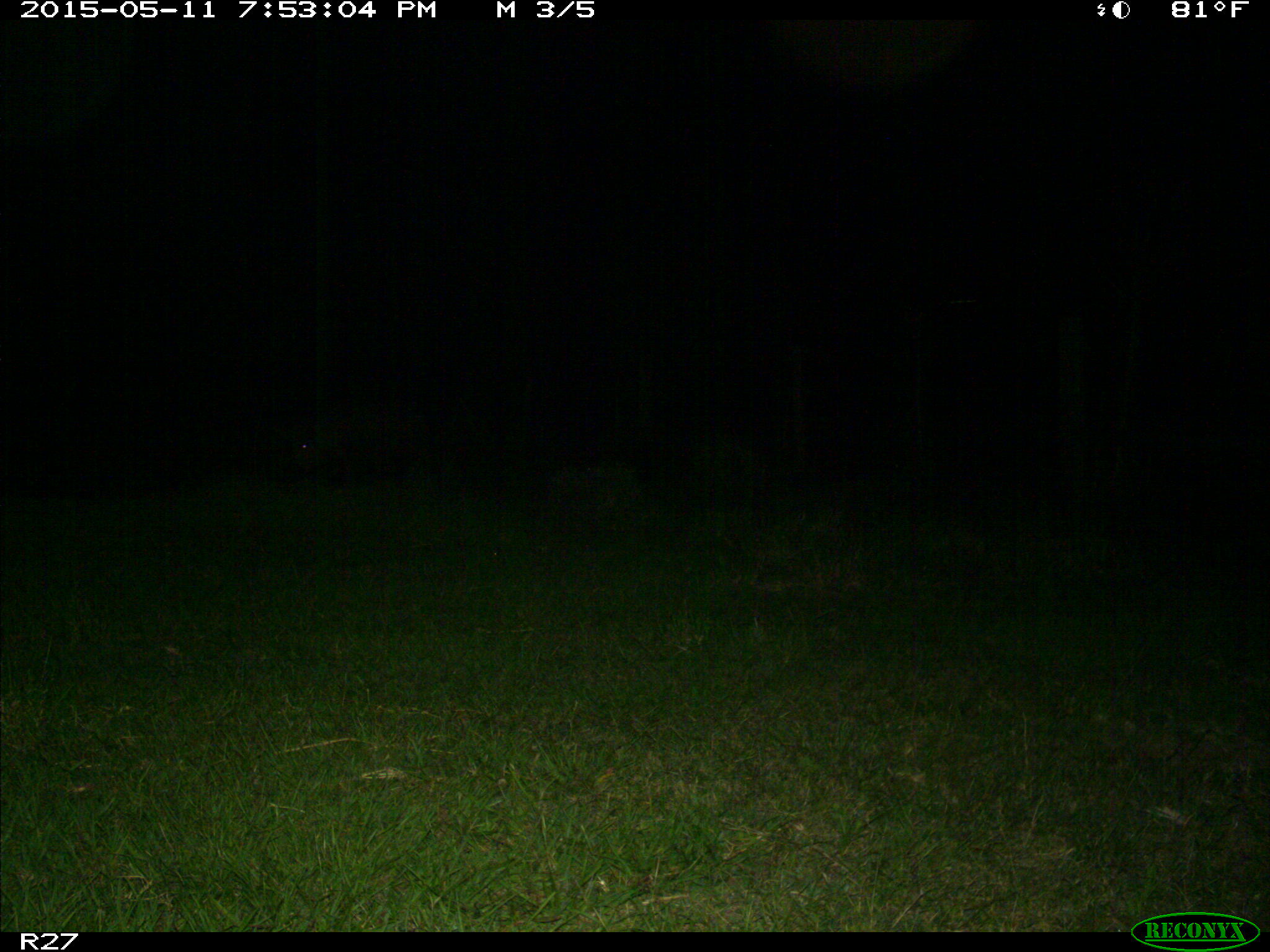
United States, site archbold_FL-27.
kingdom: Animalia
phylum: Chordata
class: Mammalia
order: Artiodactyla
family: Suidae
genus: Sus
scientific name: Sus scrofa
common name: wild boar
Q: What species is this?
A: Sus scrofa (wild boar).